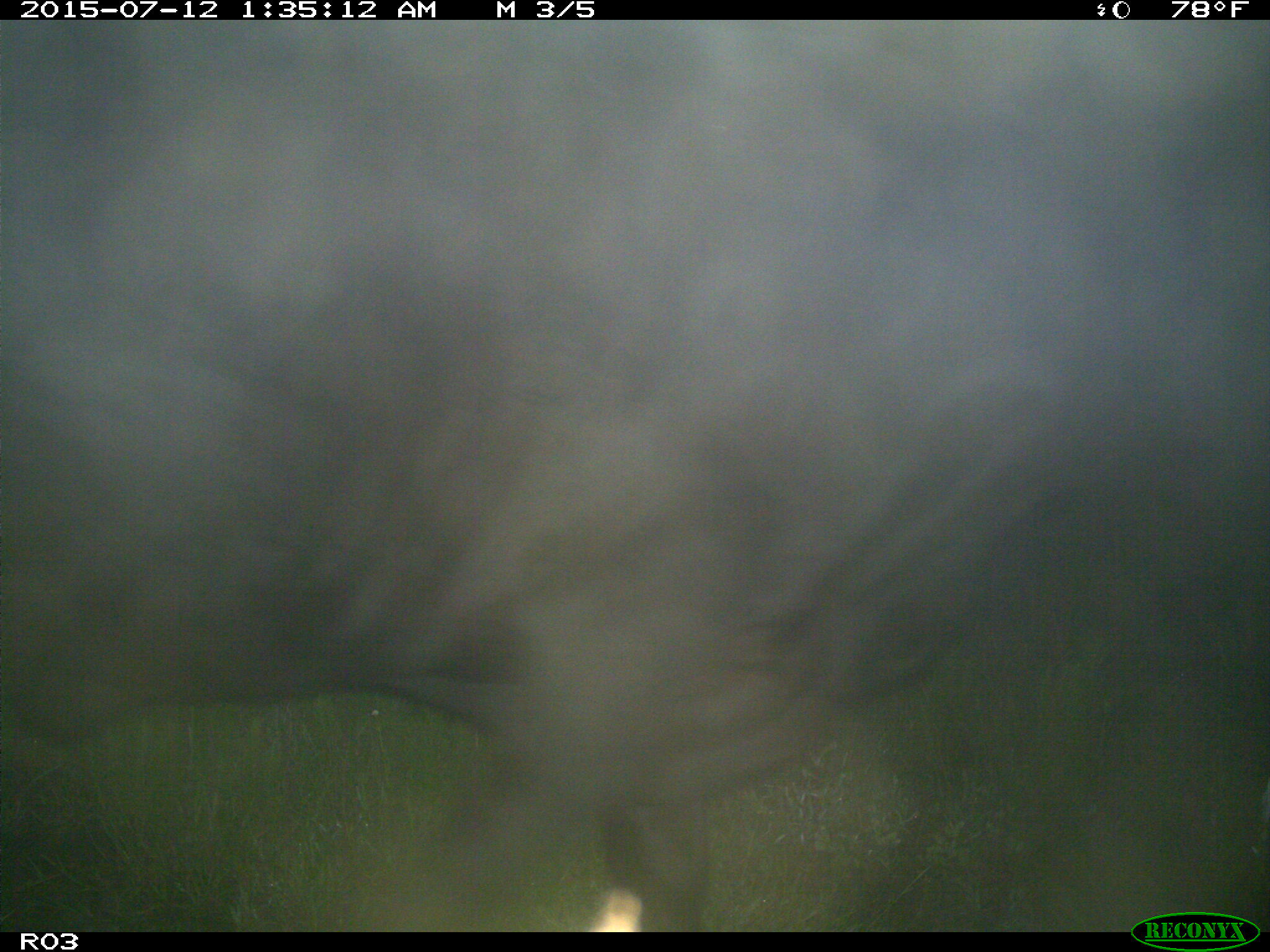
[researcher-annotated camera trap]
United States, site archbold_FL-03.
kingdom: Animalia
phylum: Chordata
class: Mammalia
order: Artiodactyla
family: Bovidae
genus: Bos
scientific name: Bos taurus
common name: domestic cow